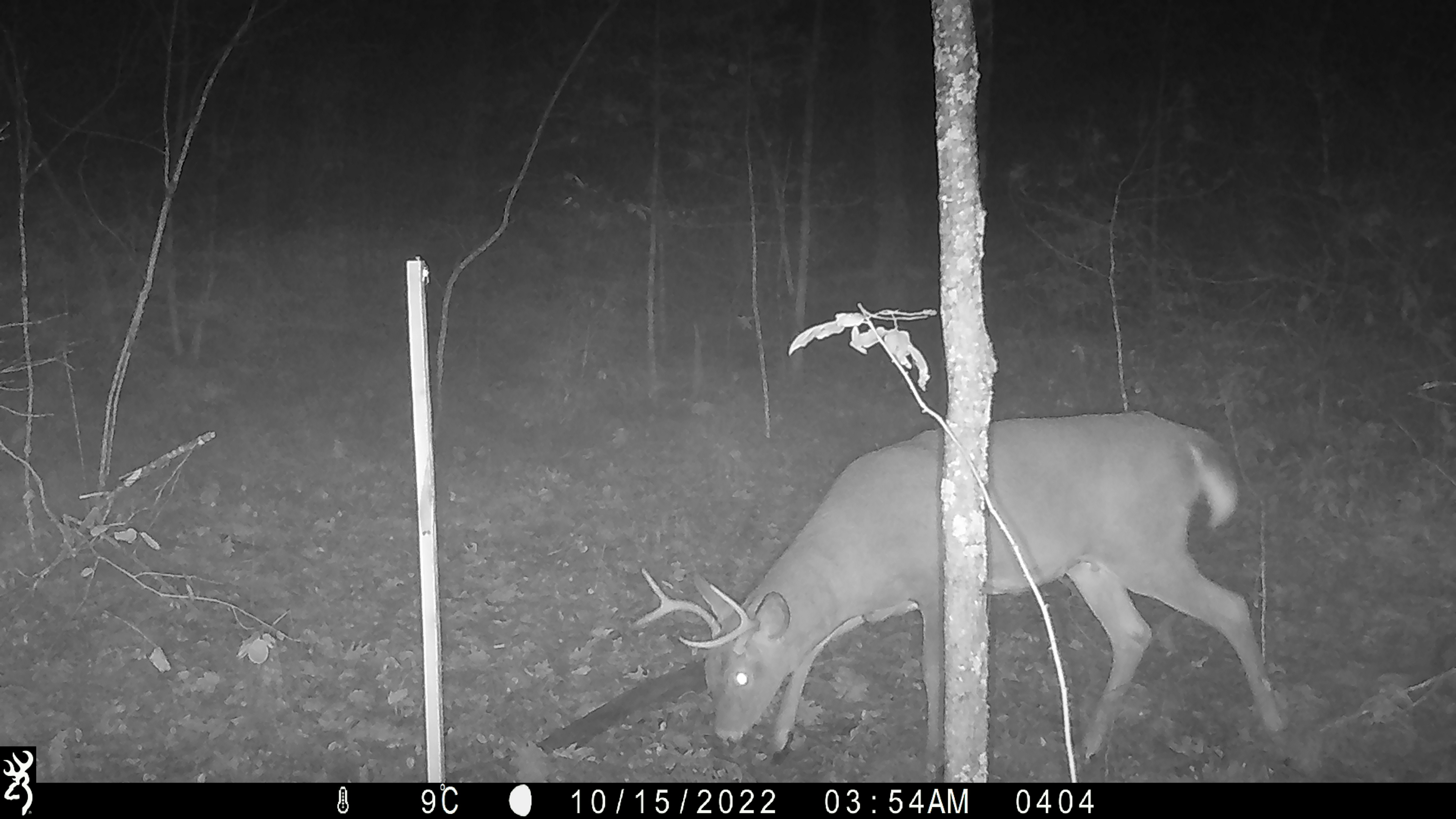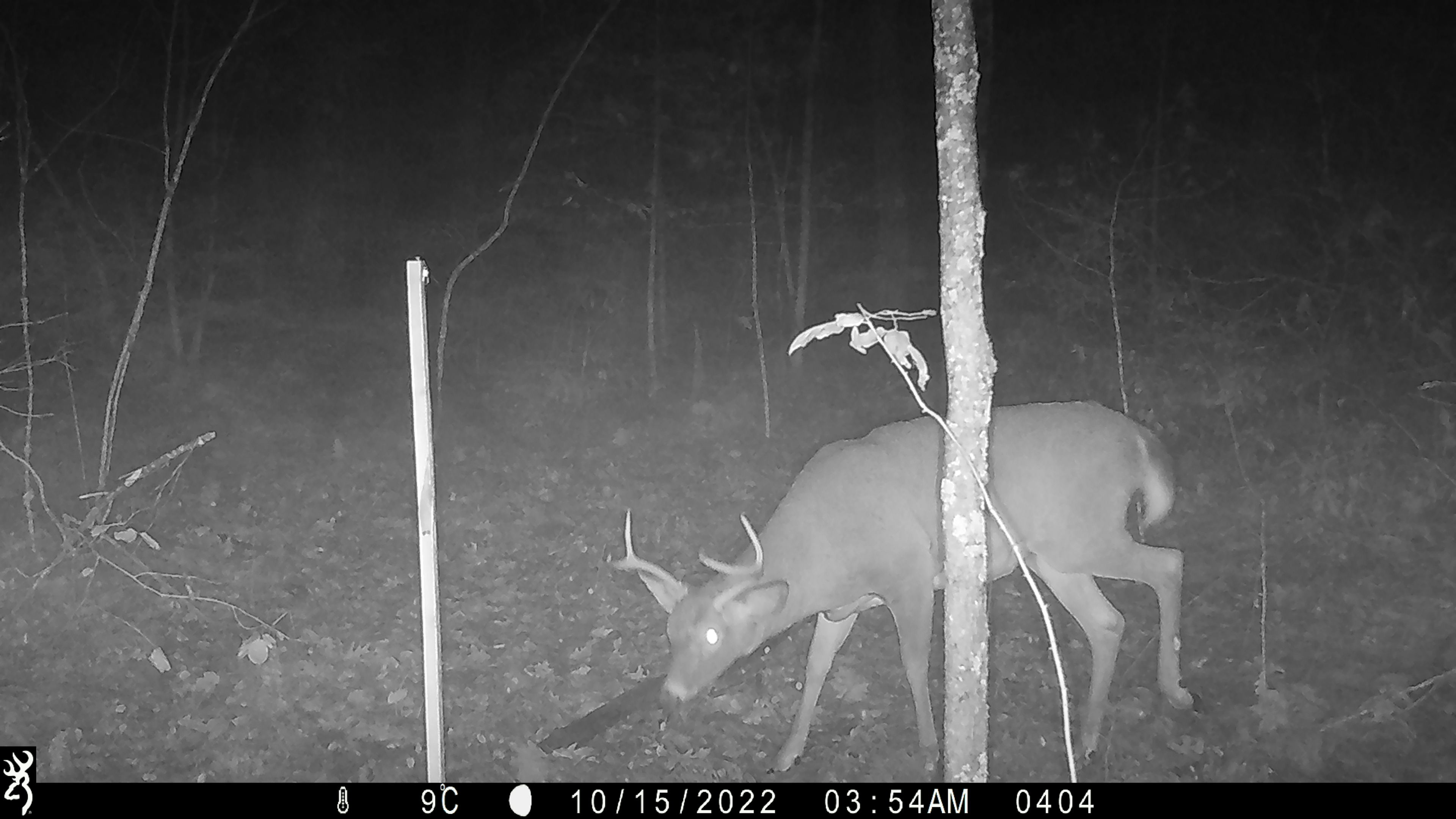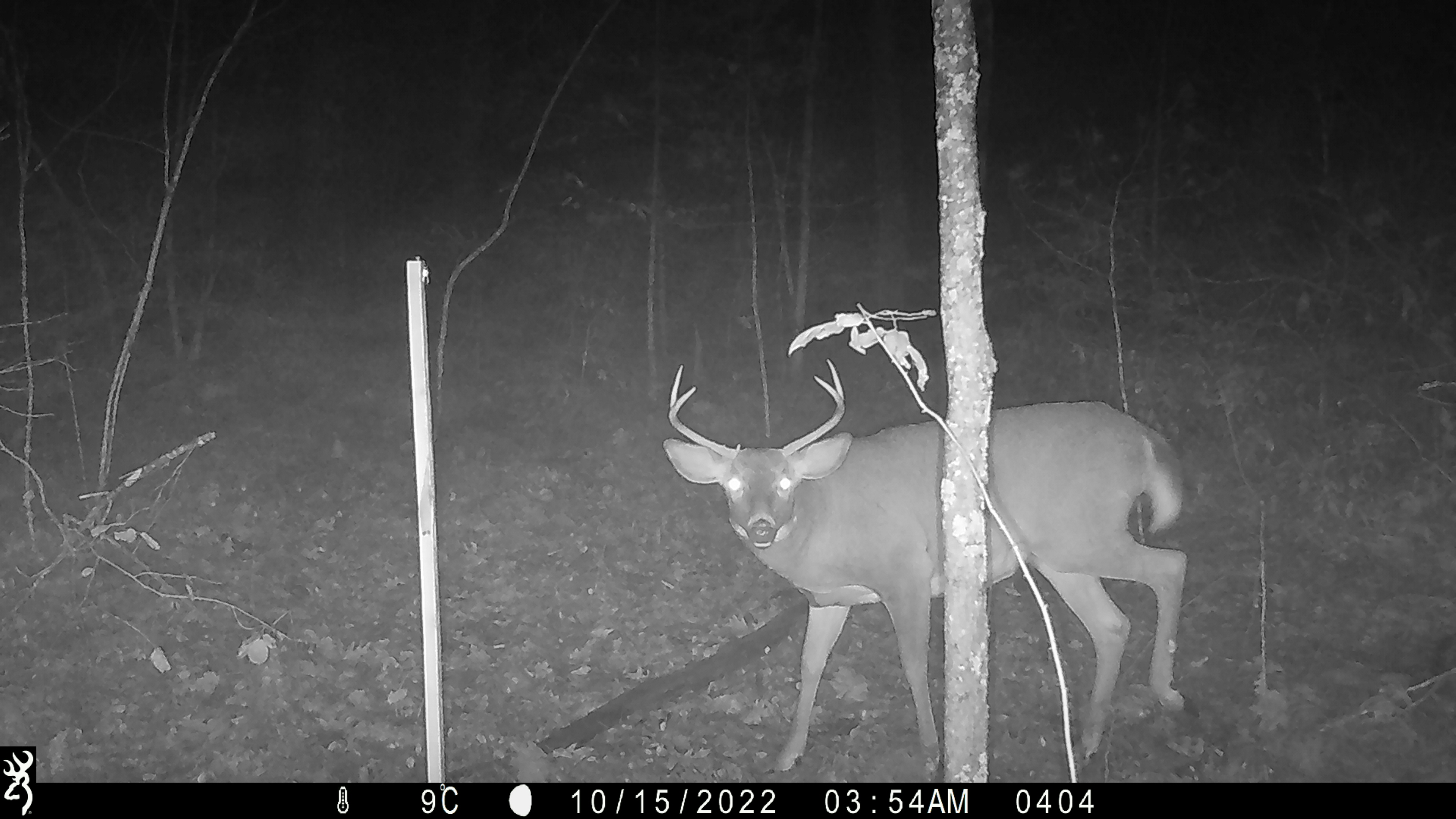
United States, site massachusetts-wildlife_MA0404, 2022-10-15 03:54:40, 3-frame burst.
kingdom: Animalia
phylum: Chordata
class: Mammalia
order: Artiodactyla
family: Cervidae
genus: Odocoileus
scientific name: Odocoileus virginianus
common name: white-tailed deer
White-tailed deer (Odocoileus virginianus).